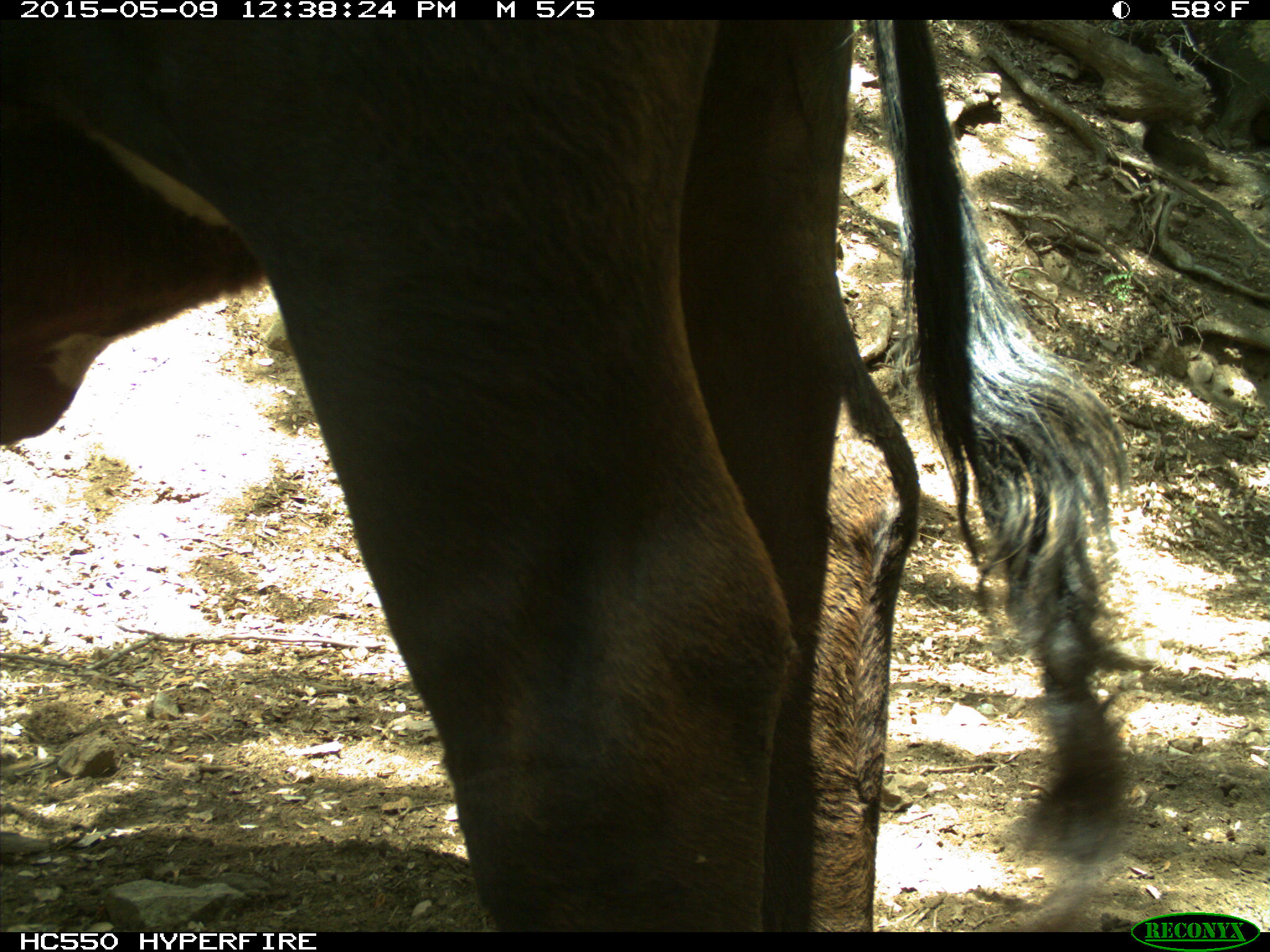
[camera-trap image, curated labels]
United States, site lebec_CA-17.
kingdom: Animalia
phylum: Chordata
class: Mammalia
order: Artiodactyla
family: Bovidae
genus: Bos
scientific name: Bos taurus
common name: domestic cow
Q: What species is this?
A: Bos taurus (domestic cow).